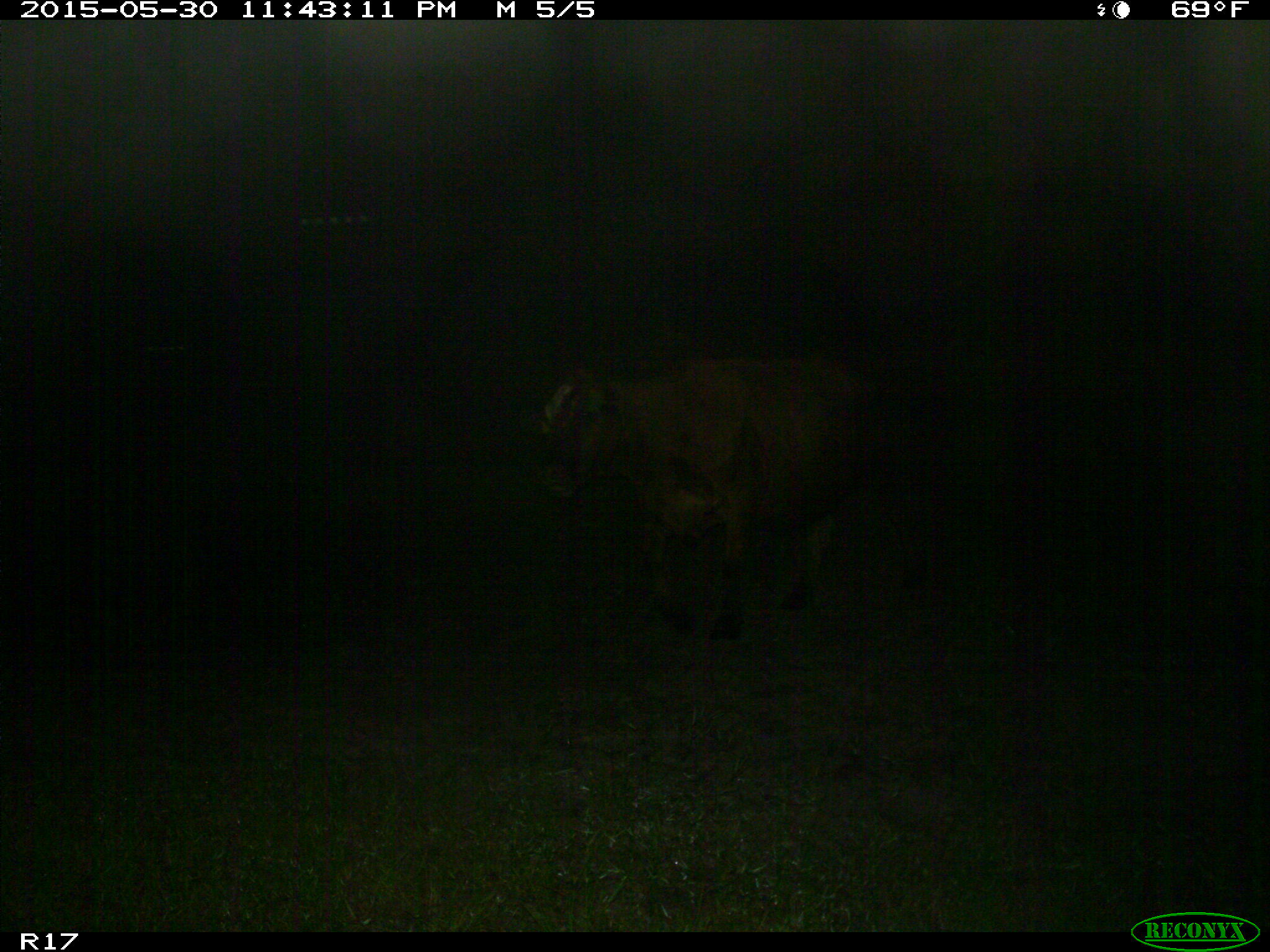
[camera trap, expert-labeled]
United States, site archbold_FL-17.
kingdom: Animalia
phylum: Chordata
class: Mammalia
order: Artiodactyla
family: Bovidae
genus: Bos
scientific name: Bos taurus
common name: domestic cow